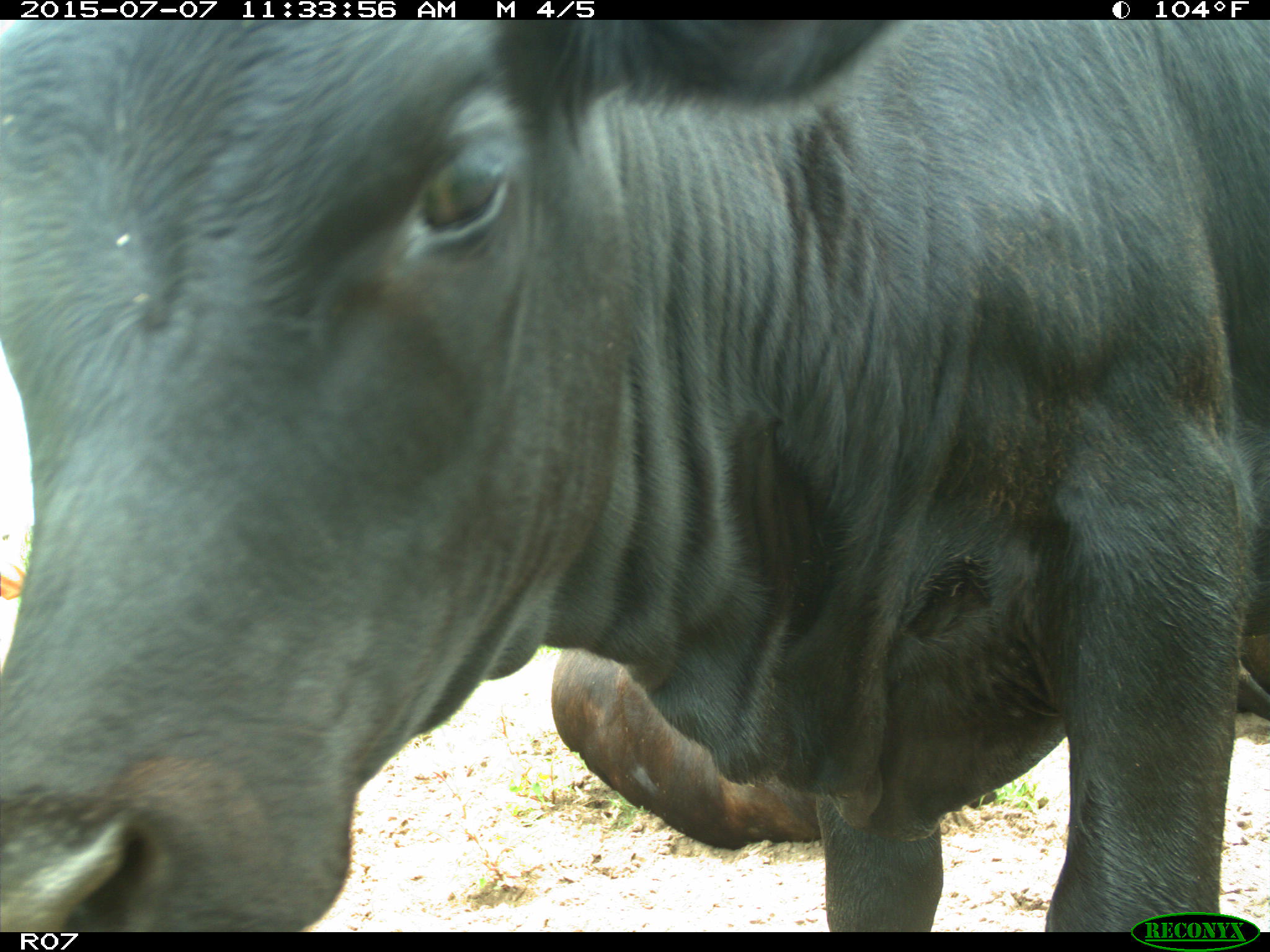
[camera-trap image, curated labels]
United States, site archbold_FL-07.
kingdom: Animalia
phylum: Chordata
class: Mammalia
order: Artiodactyla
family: Bovidae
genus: Bos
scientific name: Bos taurus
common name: domestic cow